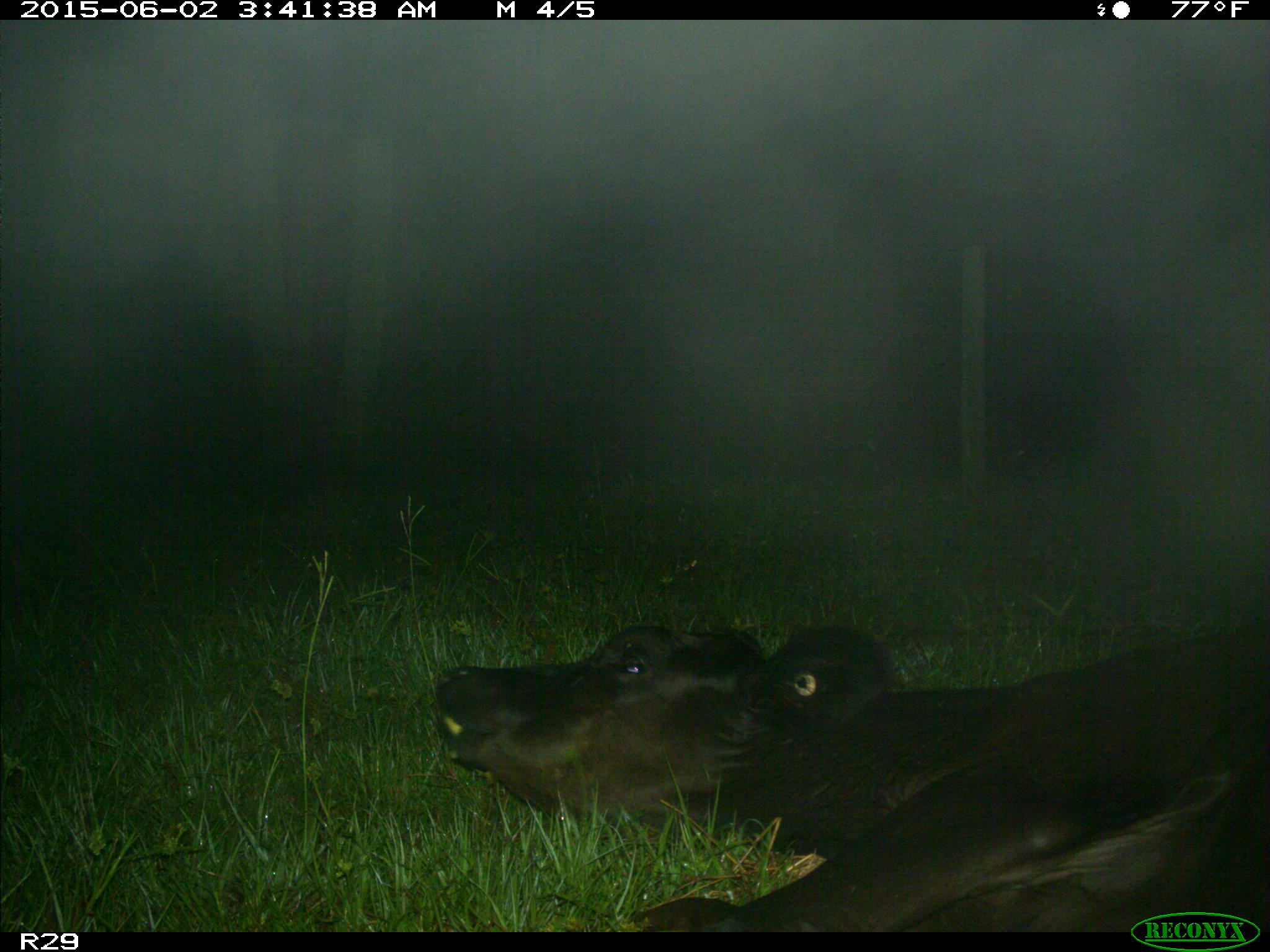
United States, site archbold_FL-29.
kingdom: Animalia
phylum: Chordata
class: Mammalia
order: Artiodactyla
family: Bovidae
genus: Bos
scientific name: Bos taurus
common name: domestic cow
Bos taurus (domestic cow).